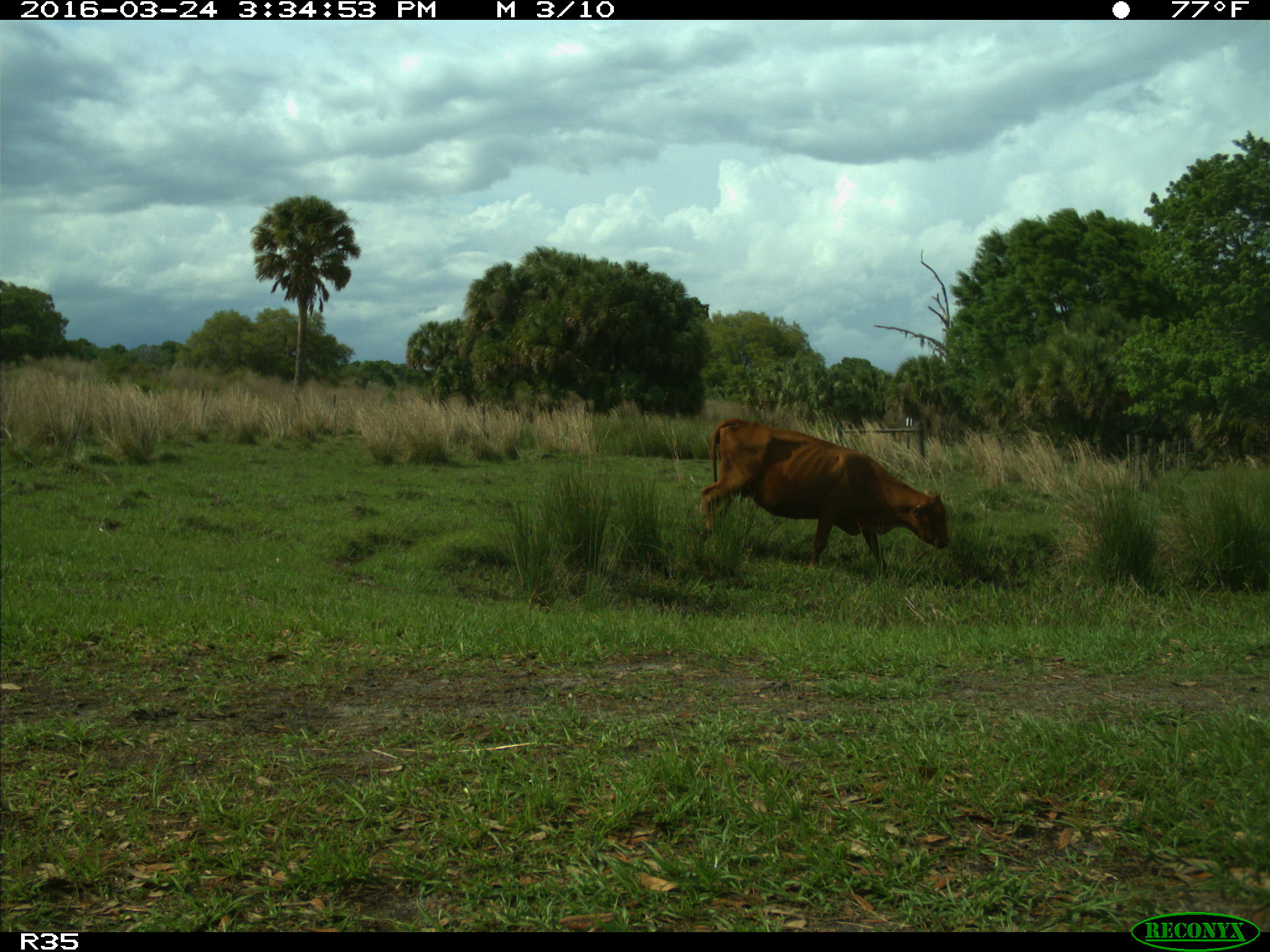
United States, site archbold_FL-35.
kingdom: Animalia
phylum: Chordata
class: Mammalia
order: Artiodactyla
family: Bovidae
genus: Bos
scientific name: Bos taurus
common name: domestic cow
Bos taurus (domestic cow).